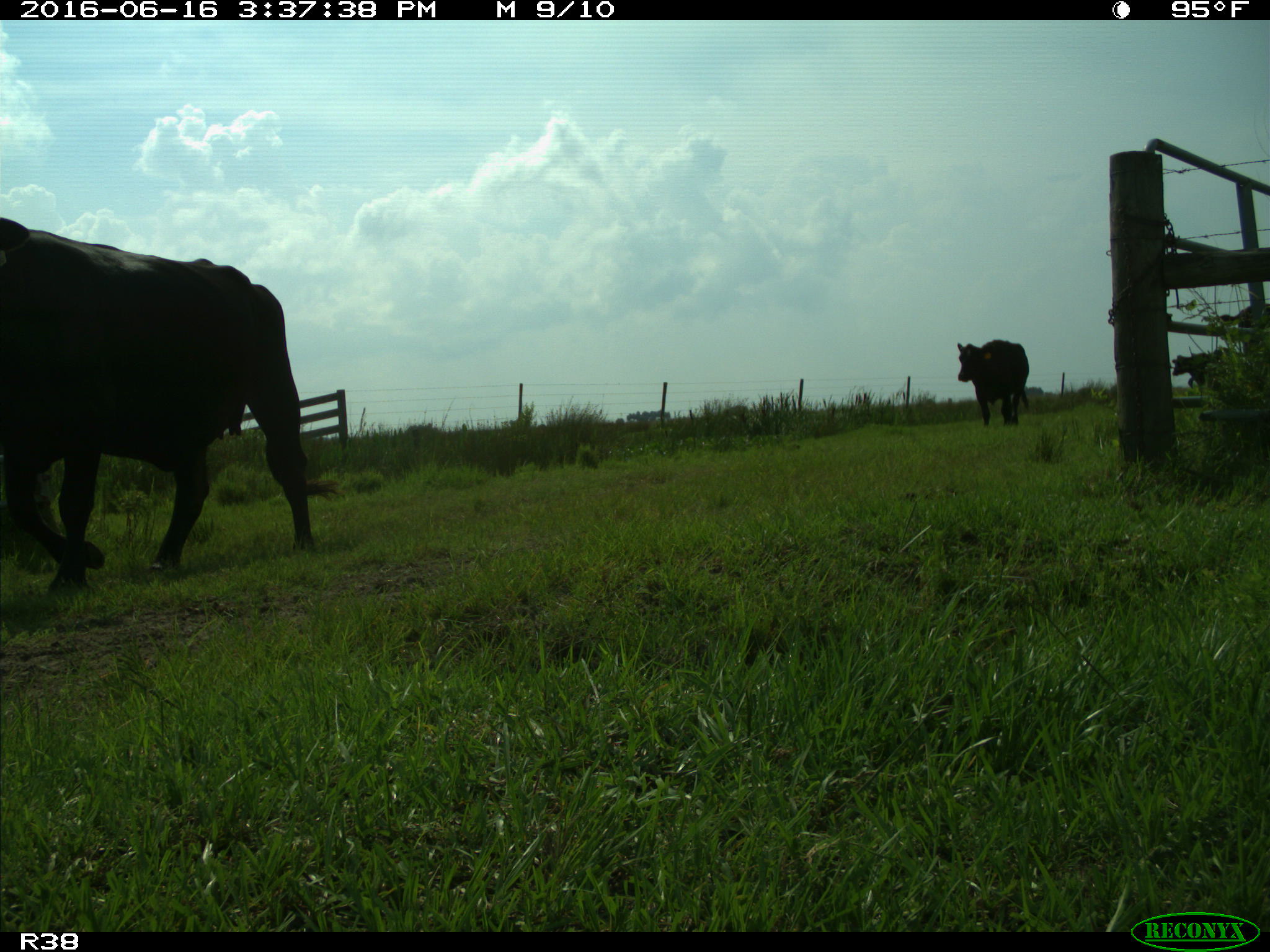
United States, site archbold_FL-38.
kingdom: Animalia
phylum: Chordata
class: Mammalia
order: Artiodactyla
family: Bovidae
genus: Bos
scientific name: Bos taurus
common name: domestic cow